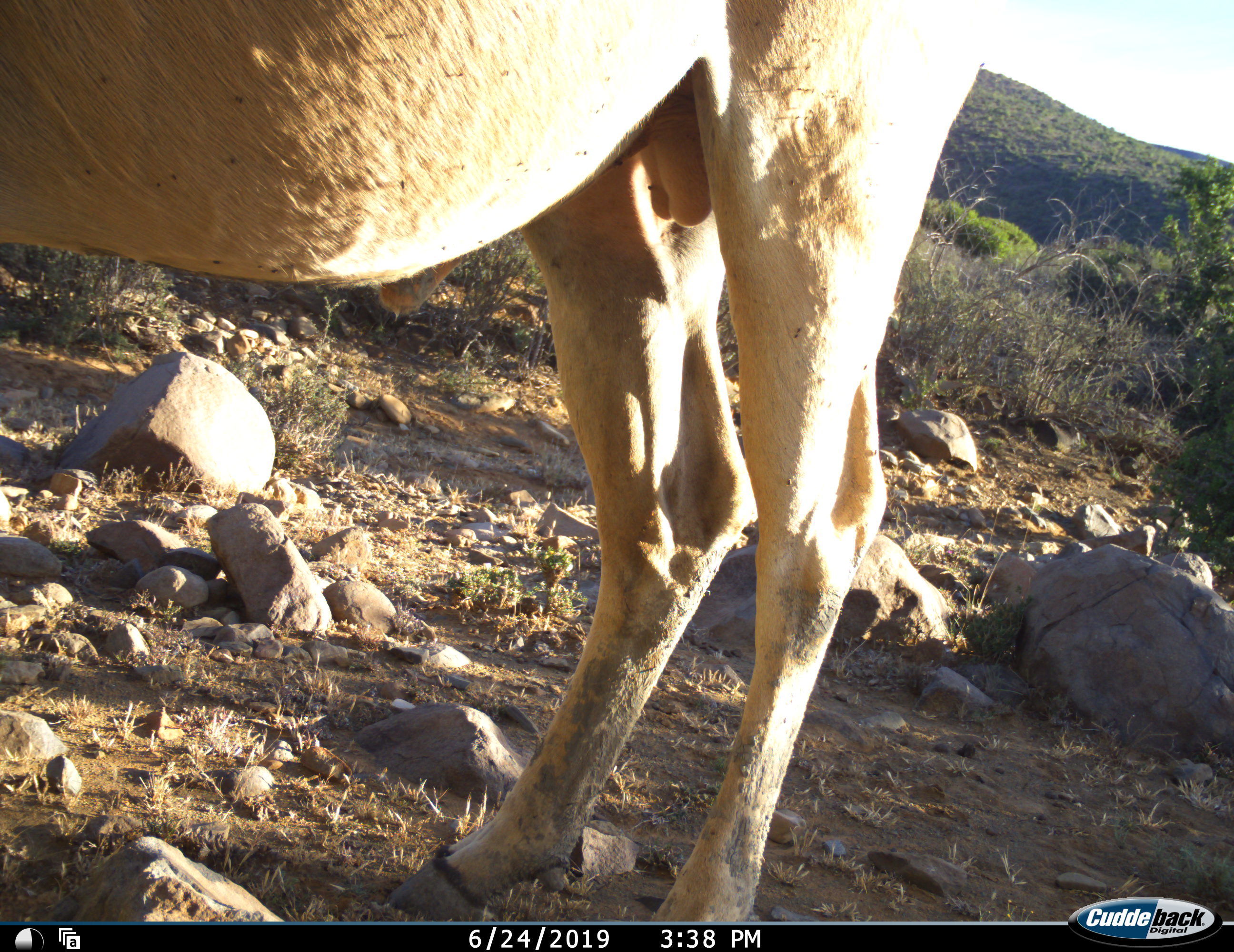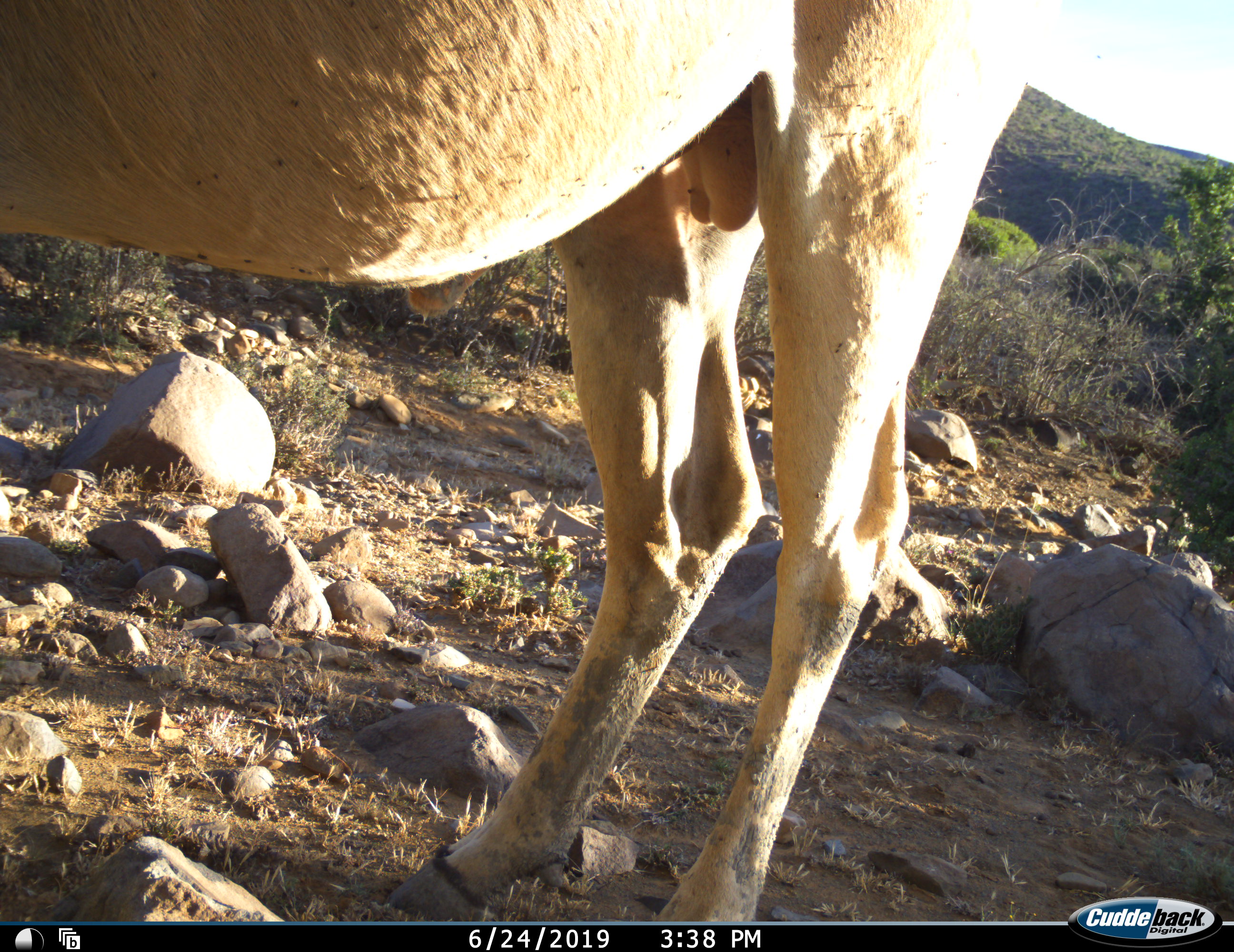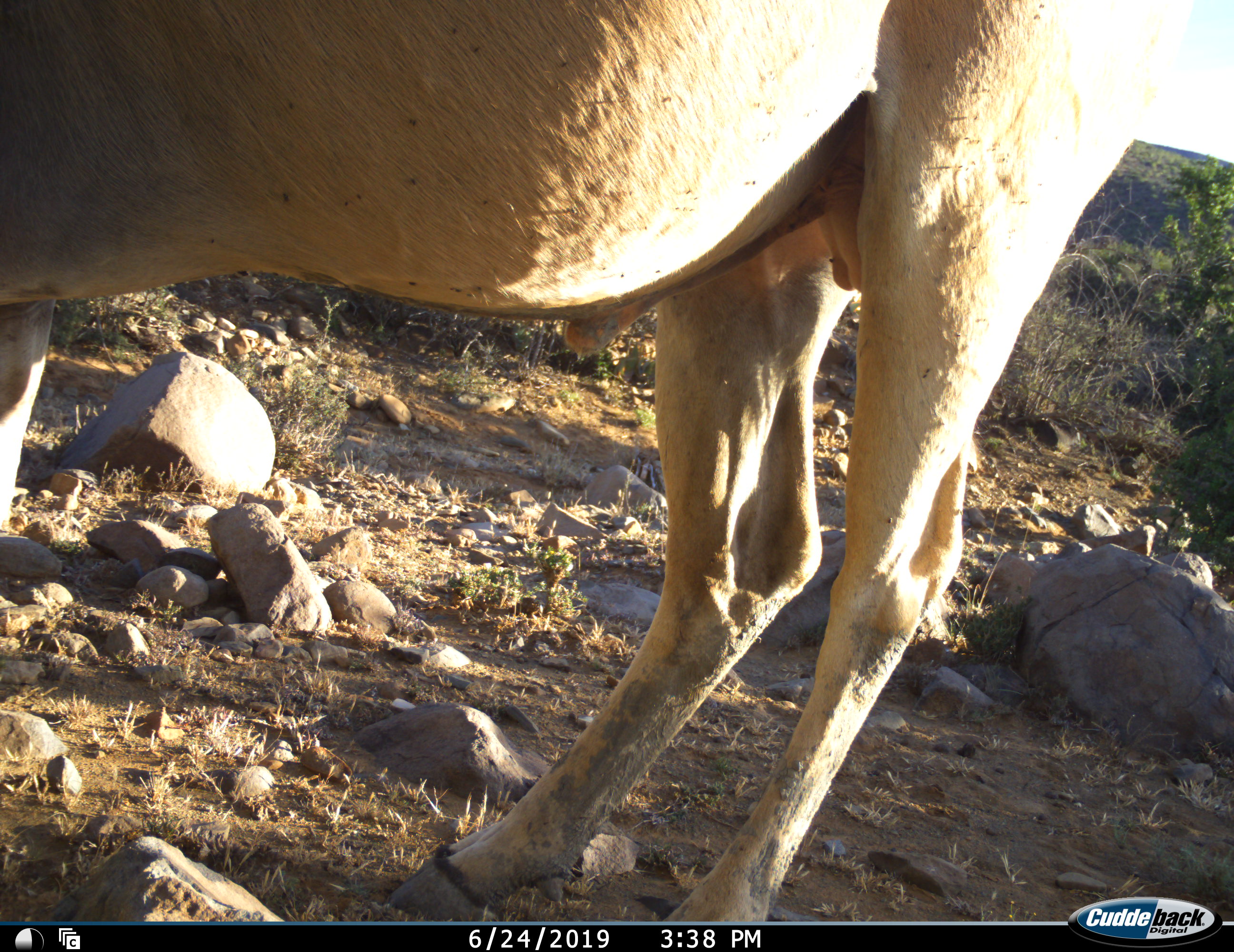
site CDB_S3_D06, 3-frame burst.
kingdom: Animalia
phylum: Chordata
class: Mammalia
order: Artiodactyla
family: Bovidae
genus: Tragelaphus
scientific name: Tragelaphus oryx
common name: eland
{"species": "eland (Tragelaphus oryx)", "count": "1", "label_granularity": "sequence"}